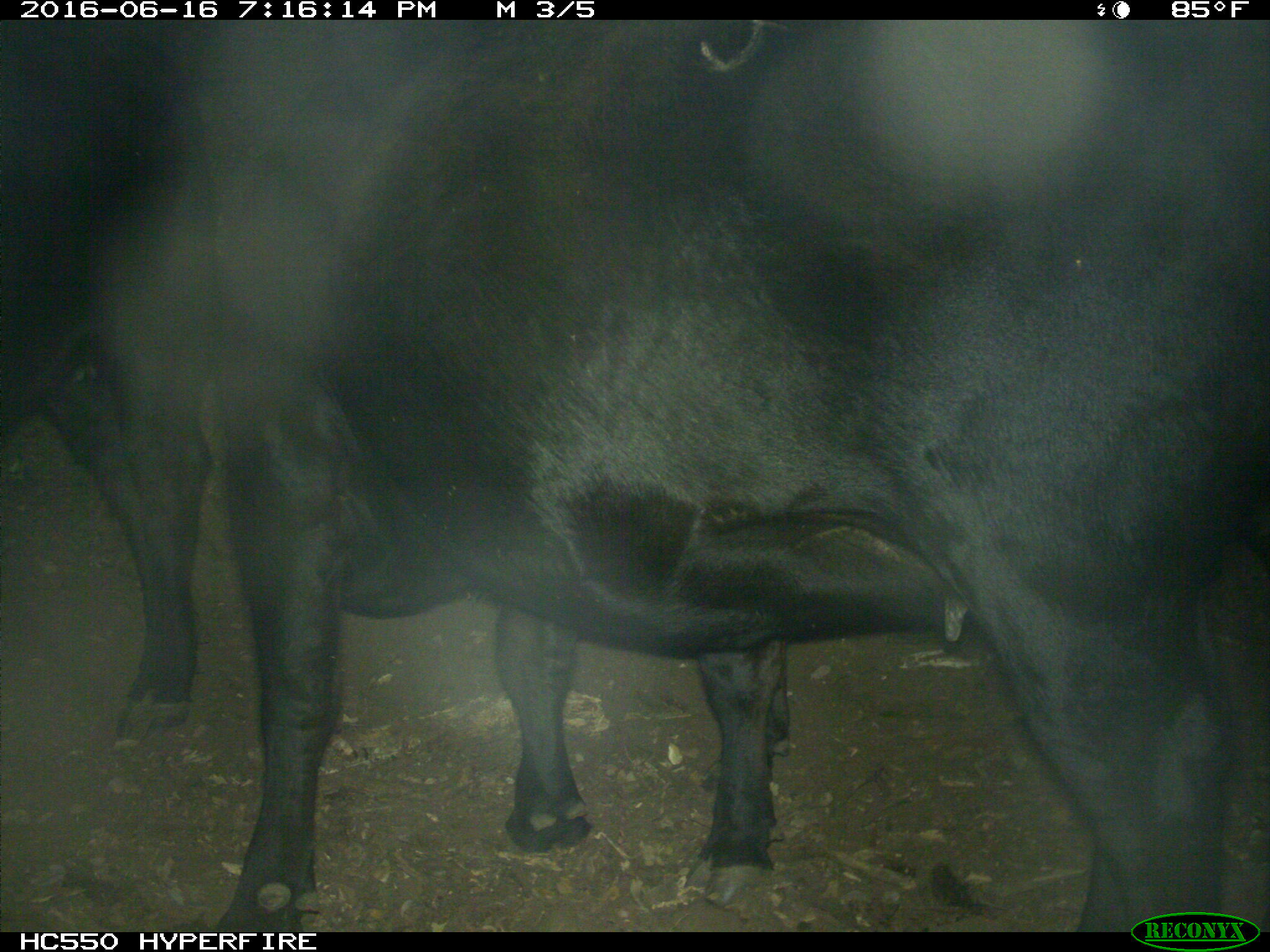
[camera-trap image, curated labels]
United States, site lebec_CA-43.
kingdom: Animalia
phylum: Chordata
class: Mammalia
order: Artiodactyla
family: Bovidae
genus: Bos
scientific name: Bos taurus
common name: domestic cow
Bos taurus (domestic cow).